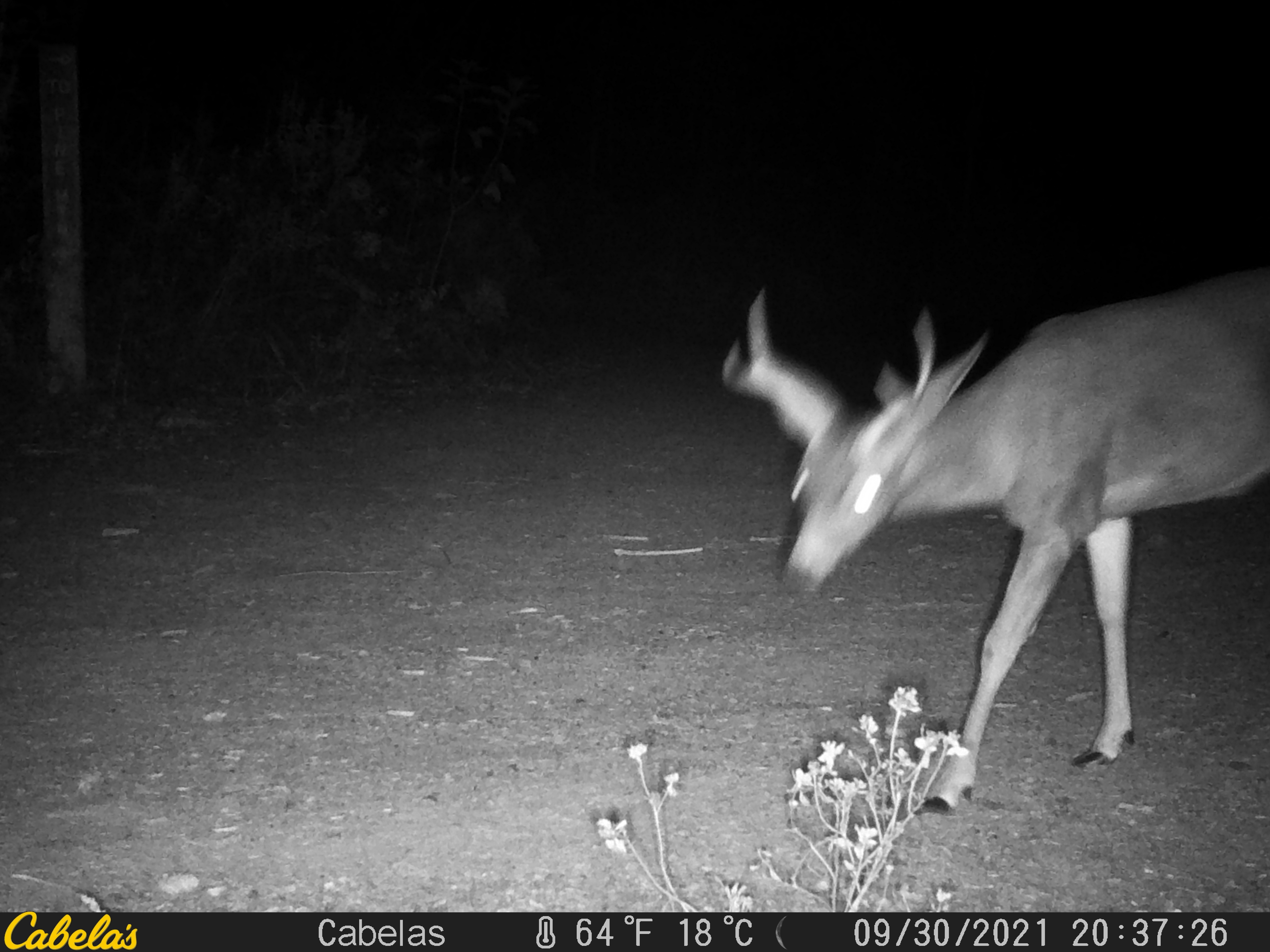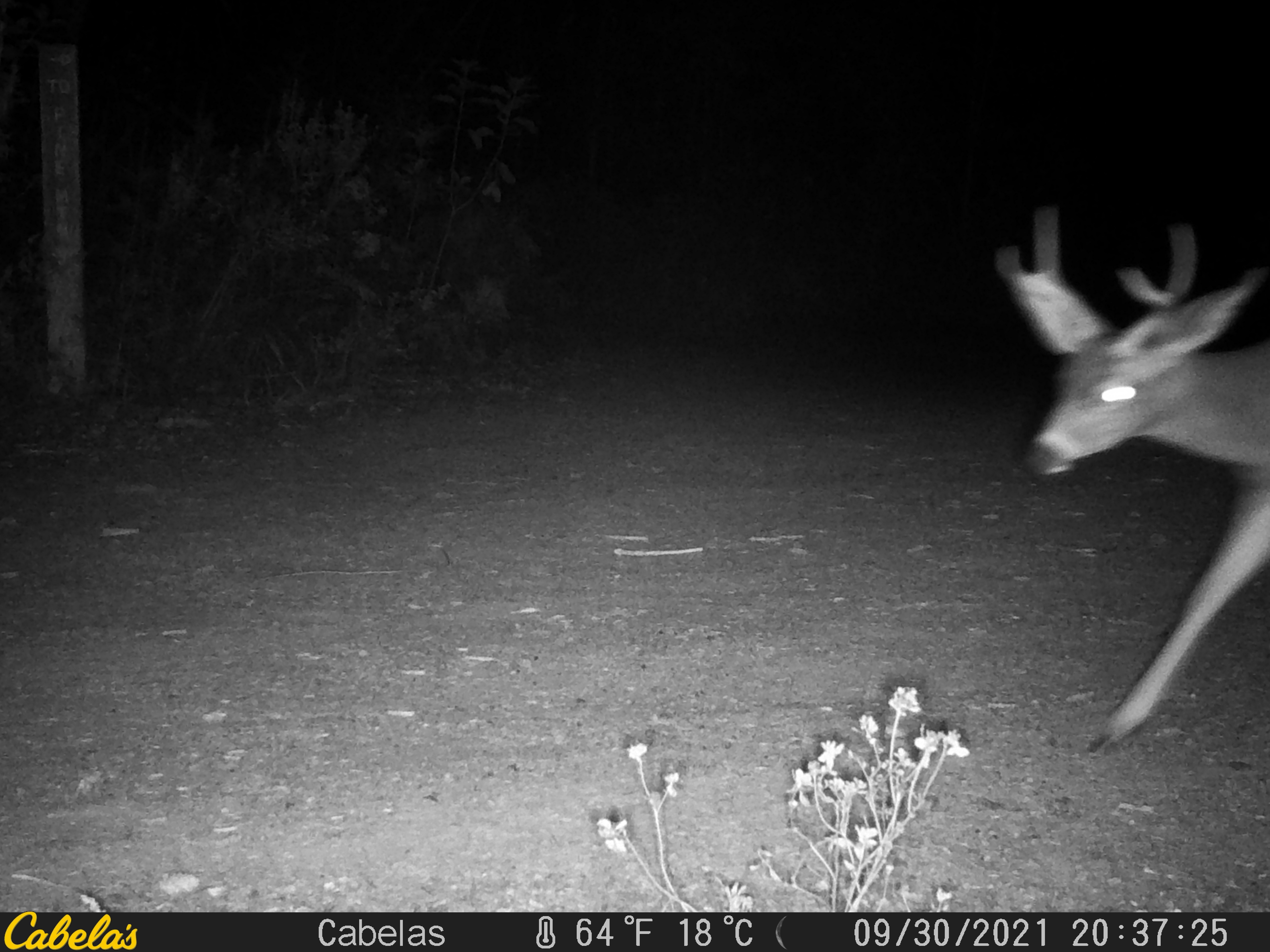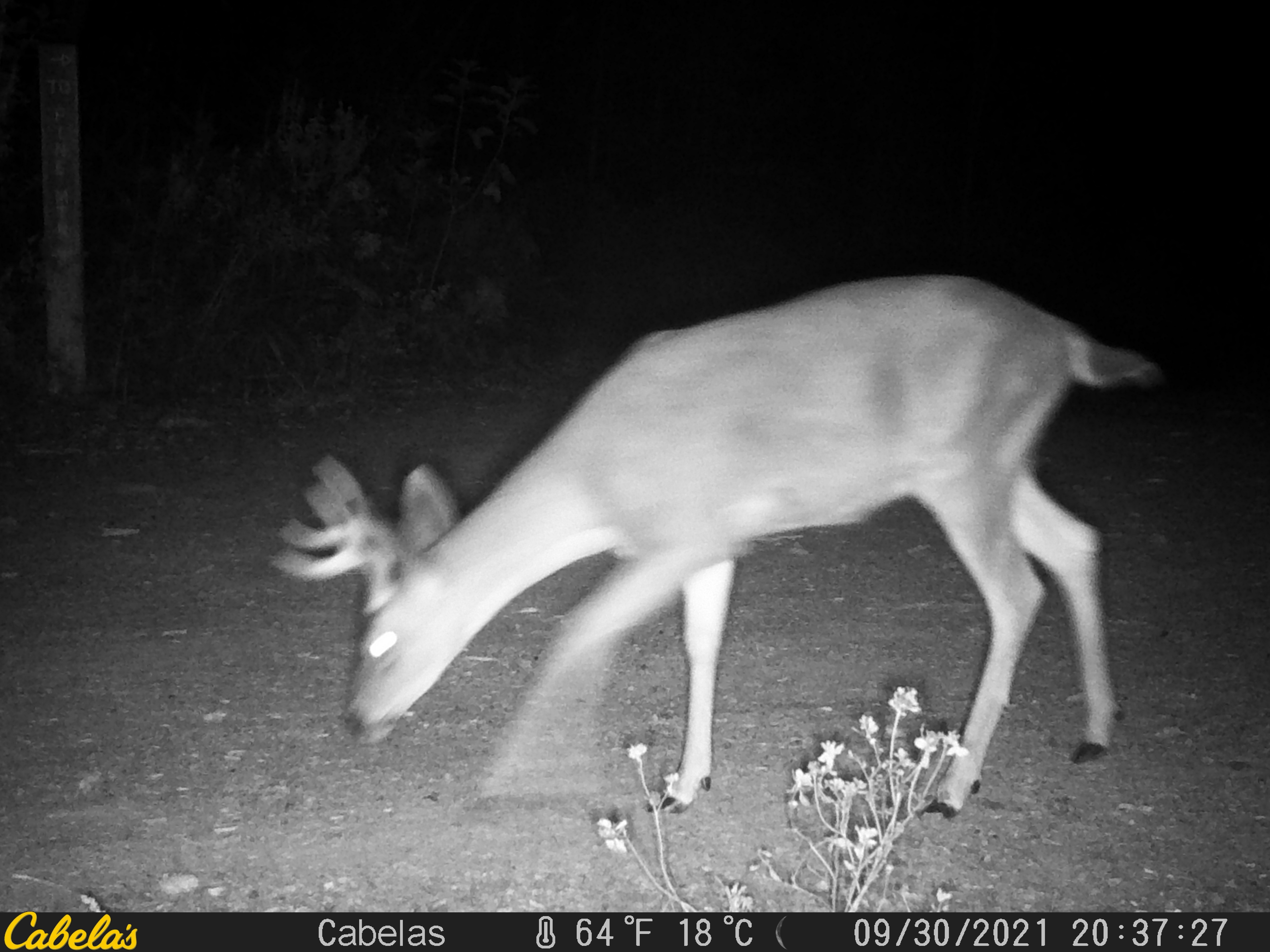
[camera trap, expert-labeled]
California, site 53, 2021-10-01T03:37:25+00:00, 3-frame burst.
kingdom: Animalia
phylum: Chordata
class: Mammalia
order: Artiodactyla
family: Cervidae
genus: Odocoileus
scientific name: Odocoileus hemionus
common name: mule deer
Mule deer (Odocoileus hemionus).